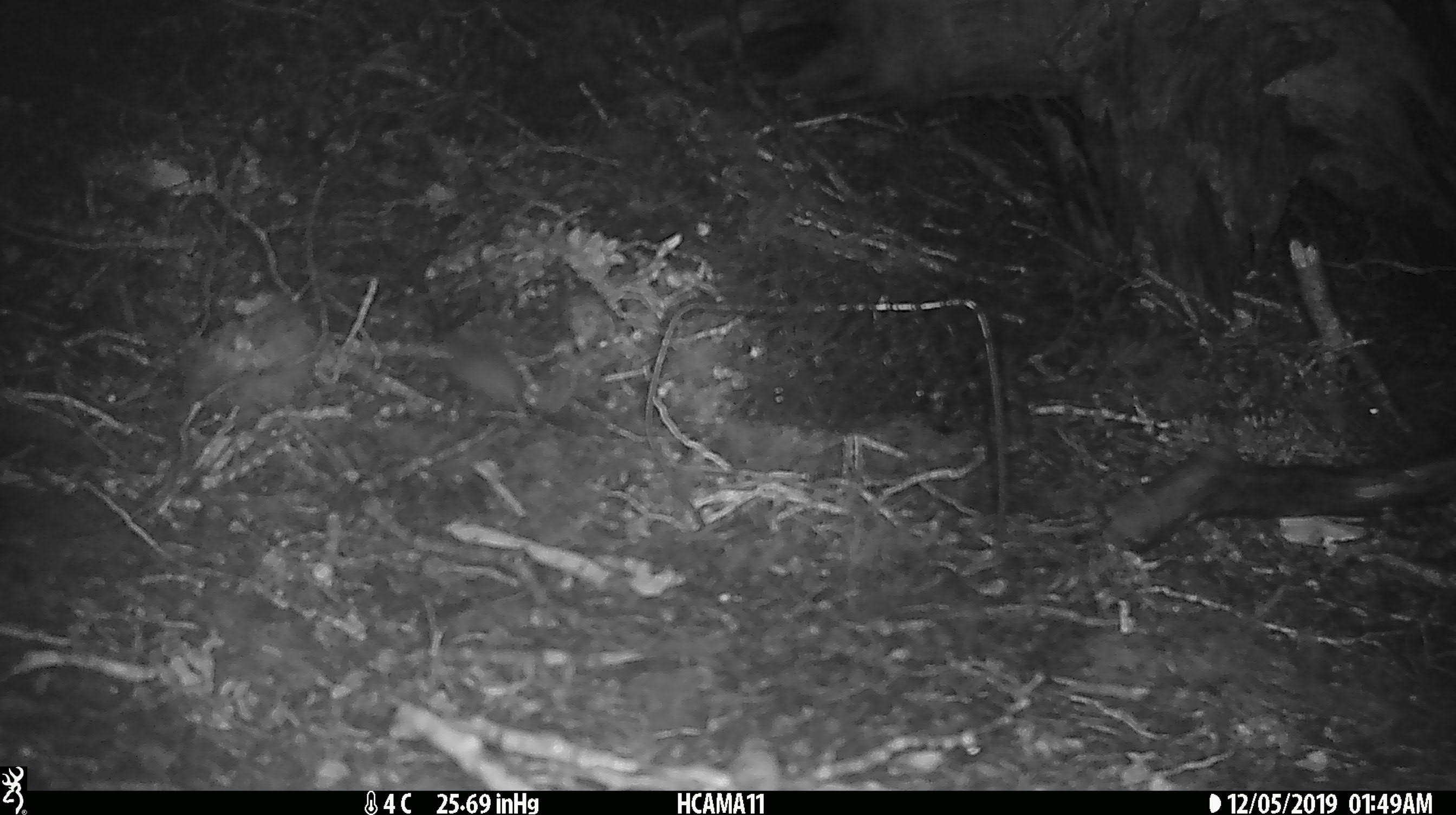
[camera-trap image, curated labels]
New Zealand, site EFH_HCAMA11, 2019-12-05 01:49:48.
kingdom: Animalia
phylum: Chordata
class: Mammalia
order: Rodentia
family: Muridae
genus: Mus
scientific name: Mus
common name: mouse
Mouse (Mus).